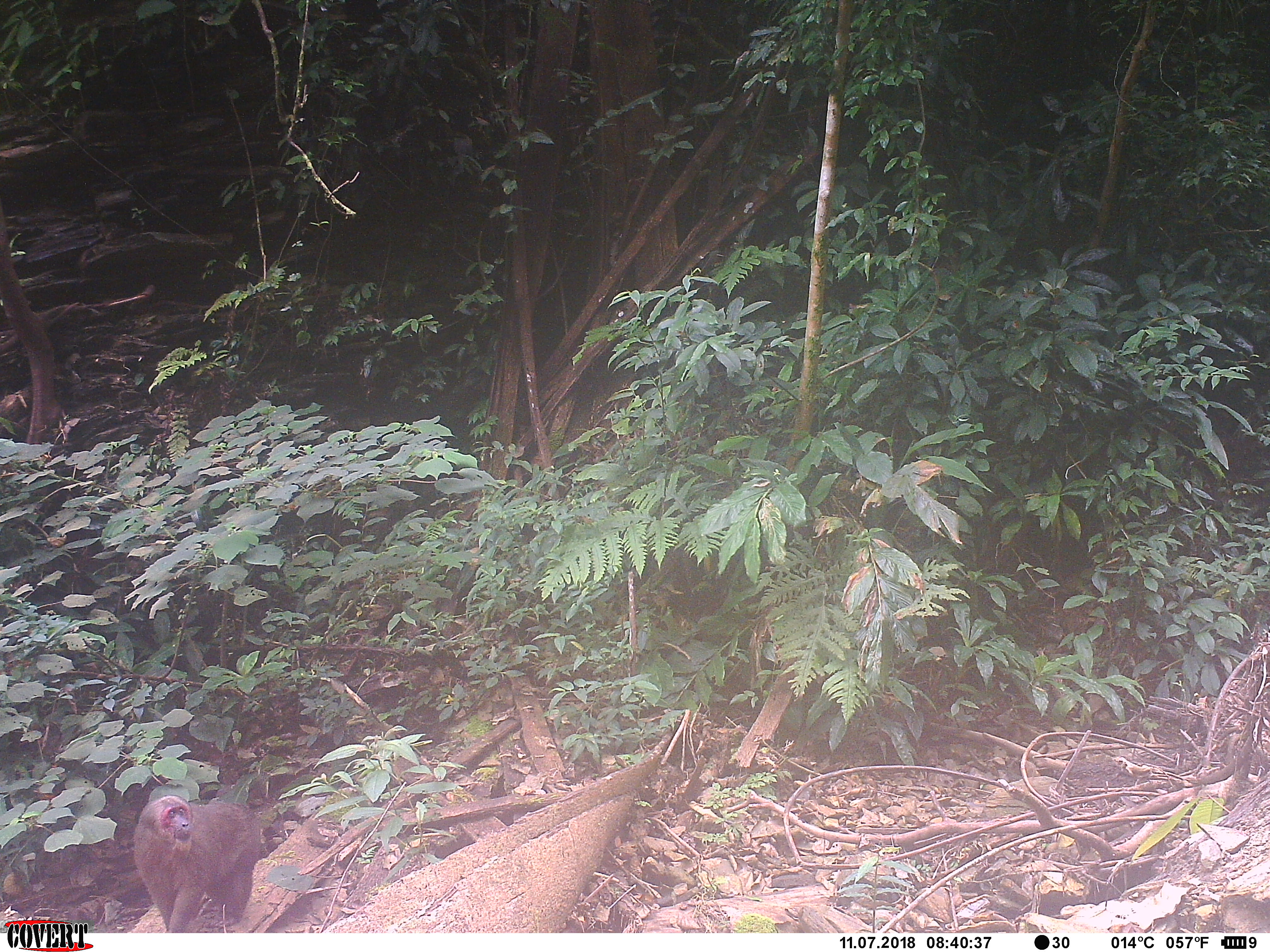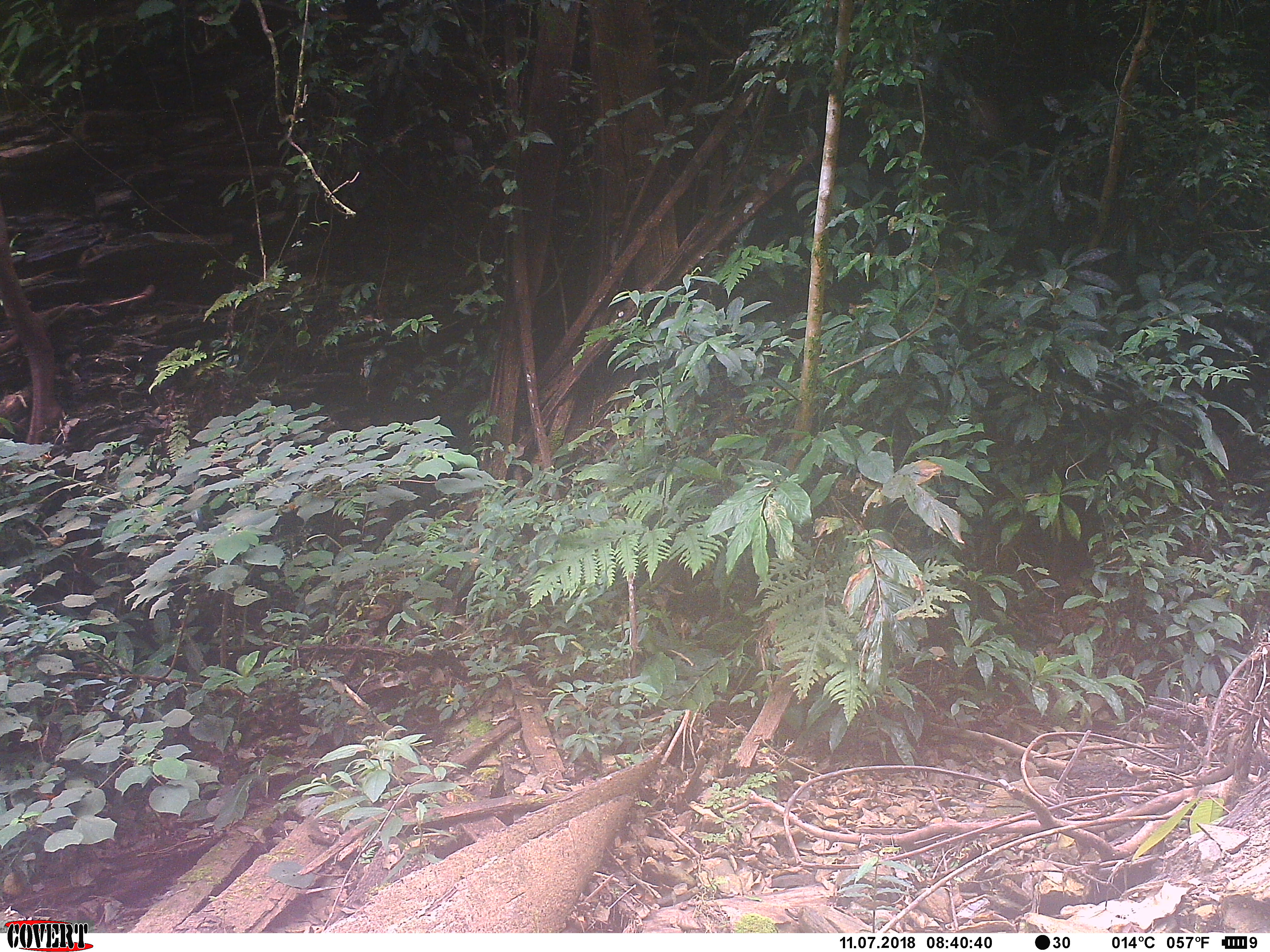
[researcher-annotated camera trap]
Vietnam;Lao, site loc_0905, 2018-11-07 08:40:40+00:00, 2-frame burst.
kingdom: Animalia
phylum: Chordata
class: Mammalia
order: Primates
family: Cercopithecidae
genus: Macaca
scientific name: Macaca arctoides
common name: stump-tailed macaque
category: stump tailed macaque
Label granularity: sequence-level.